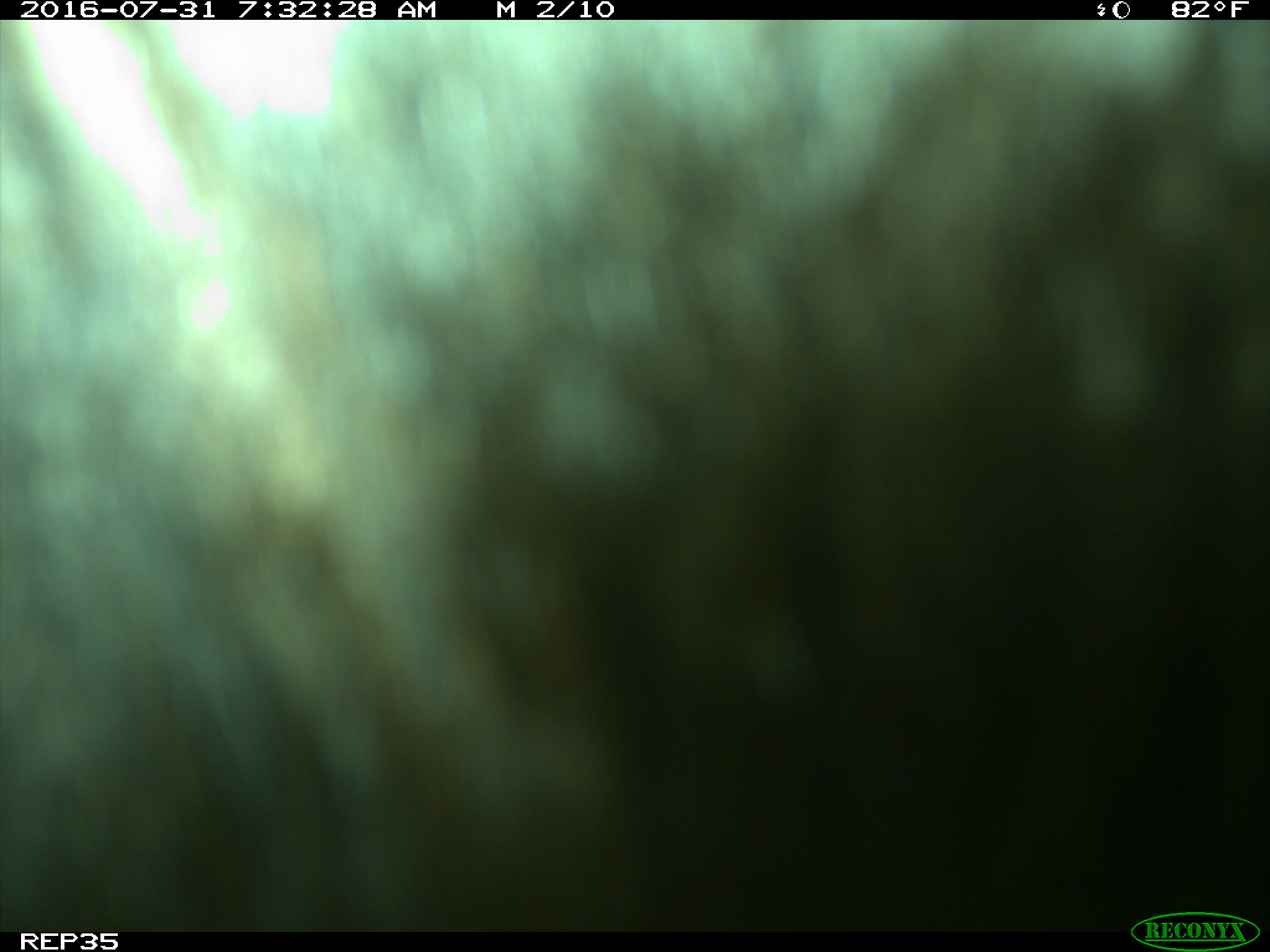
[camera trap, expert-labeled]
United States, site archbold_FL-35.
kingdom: Animalia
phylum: Chordata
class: Mammalia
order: Artiodactyla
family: Bovidae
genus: Bos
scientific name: Bos taurus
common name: domestic cow